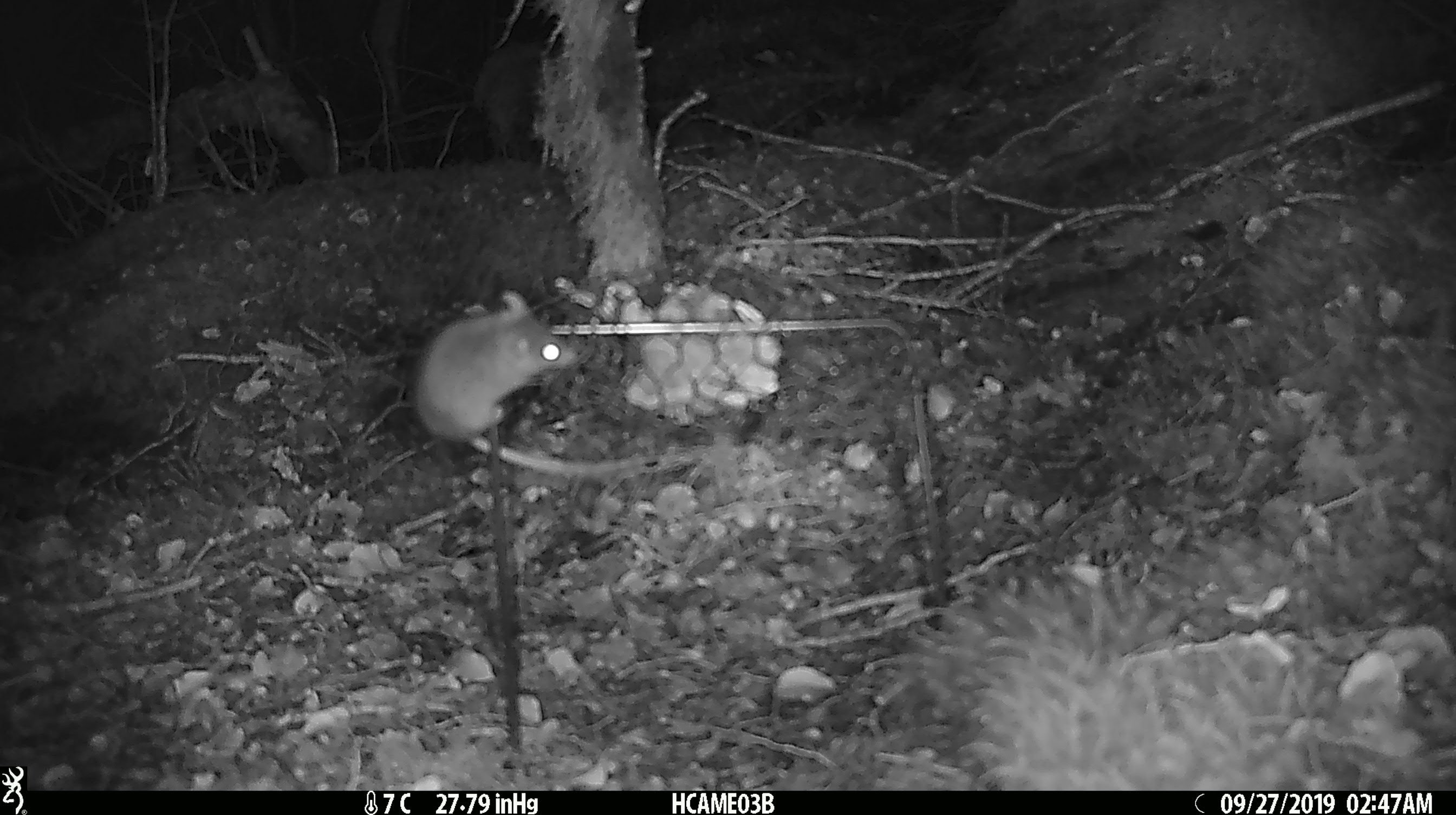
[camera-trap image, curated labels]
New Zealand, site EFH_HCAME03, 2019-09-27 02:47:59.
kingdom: Animalia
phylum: Chordata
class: Mammalia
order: Rodentia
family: Muridae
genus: Mus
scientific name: Mus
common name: mouse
Mouse (Mus).